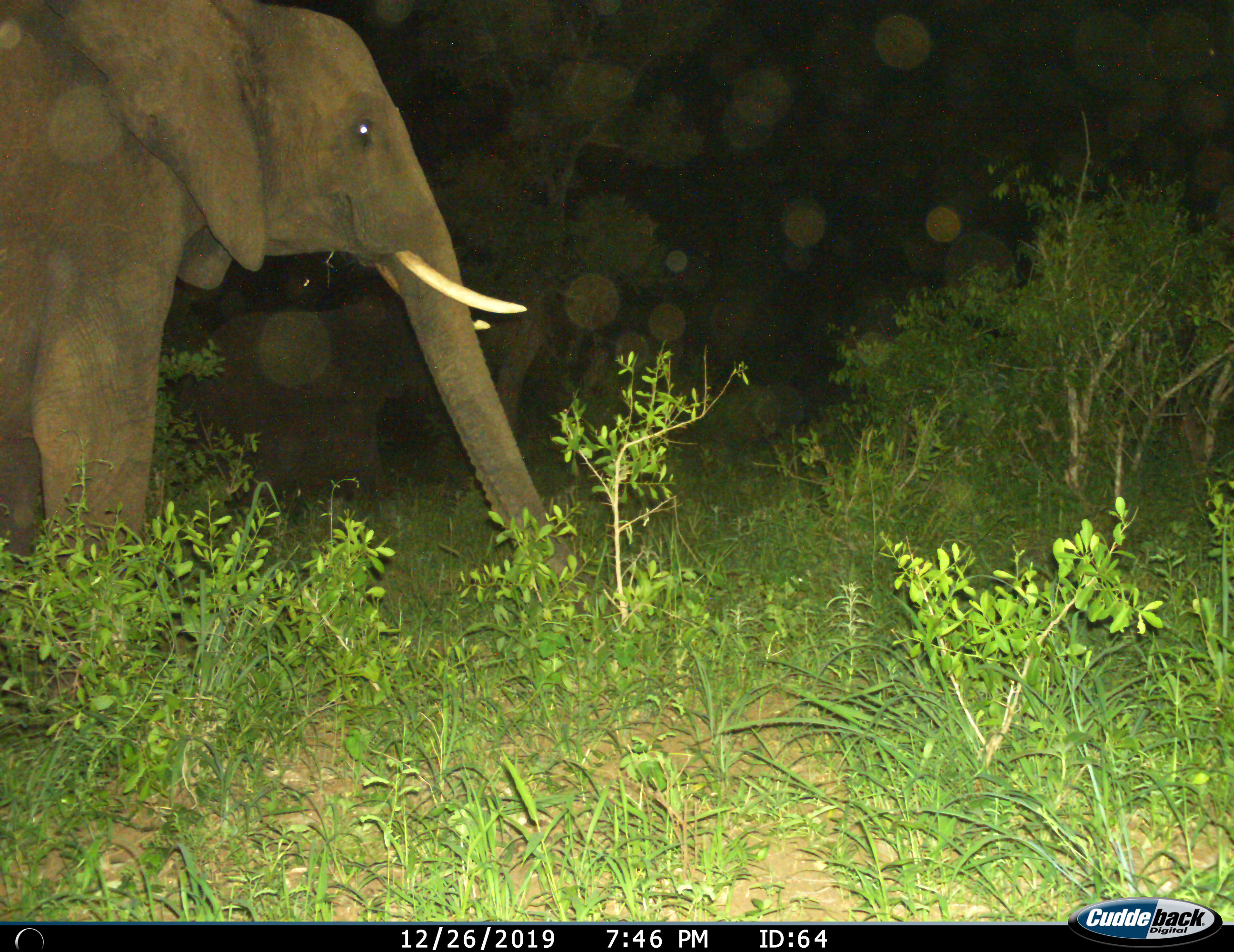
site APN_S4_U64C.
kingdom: Animalia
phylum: Chordata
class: Mammalia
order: Proboscidea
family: Elephantidae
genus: Loxodonta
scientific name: Loxodonta africana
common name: african bush elephant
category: elephant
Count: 1.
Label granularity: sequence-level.